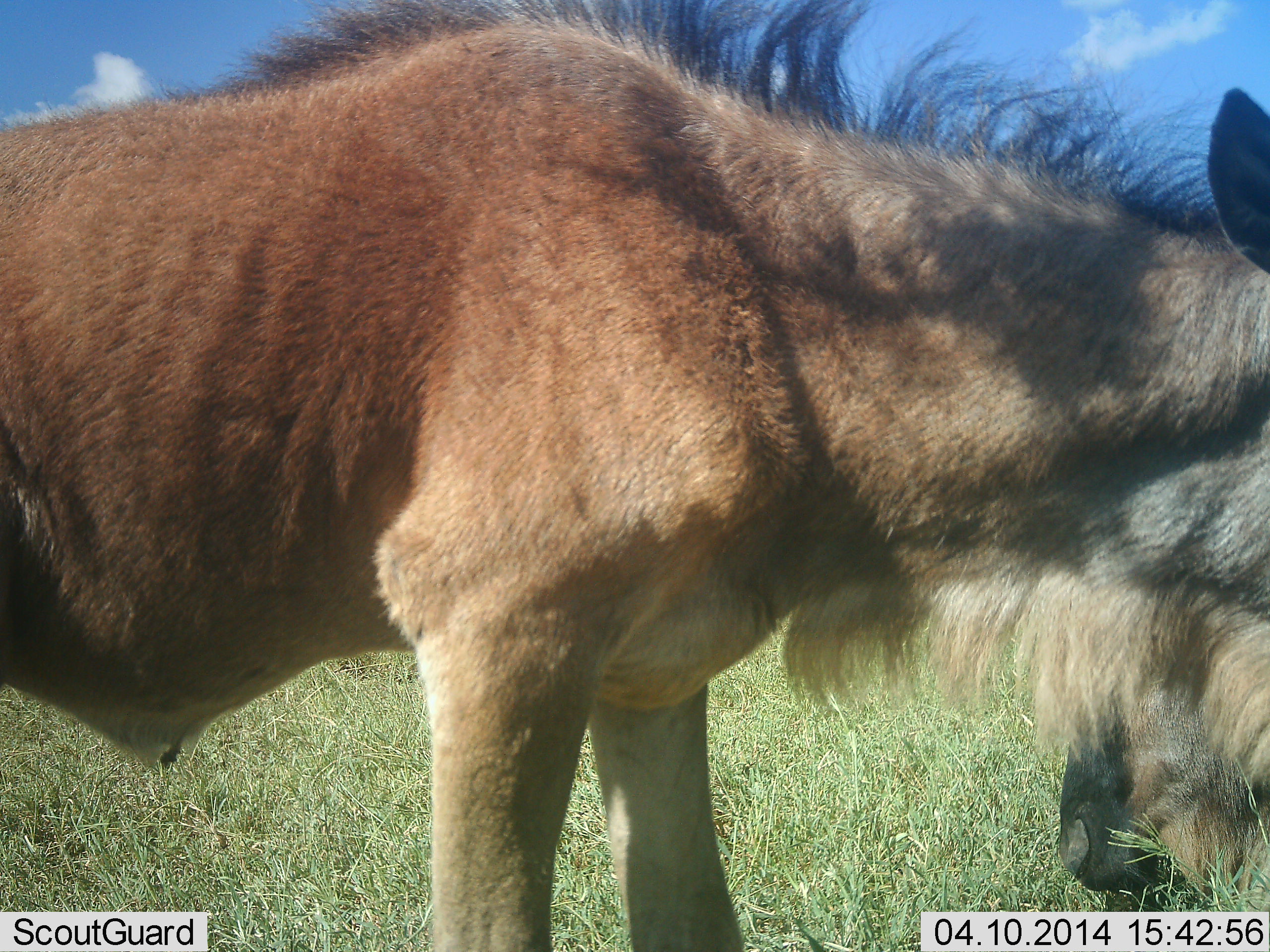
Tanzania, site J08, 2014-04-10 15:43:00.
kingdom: Animalia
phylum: Chordata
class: Mammalia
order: Artiodactyla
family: Bovidae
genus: Connochaetes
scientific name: Connochaetes taurinus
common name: blue wildebeest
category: wildebeest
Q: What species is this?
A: Wildebeest (blue wildebeest) (Connochaetes taurinus).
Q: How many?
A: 2.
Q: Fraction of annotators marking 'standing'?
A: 70%.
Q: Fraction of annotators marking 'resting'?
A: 20%.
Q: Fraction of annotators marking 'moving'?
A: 10%.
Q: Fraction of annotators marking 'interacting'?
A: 0%.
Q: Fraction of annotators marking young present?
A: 40%.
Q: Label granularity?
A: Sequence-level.